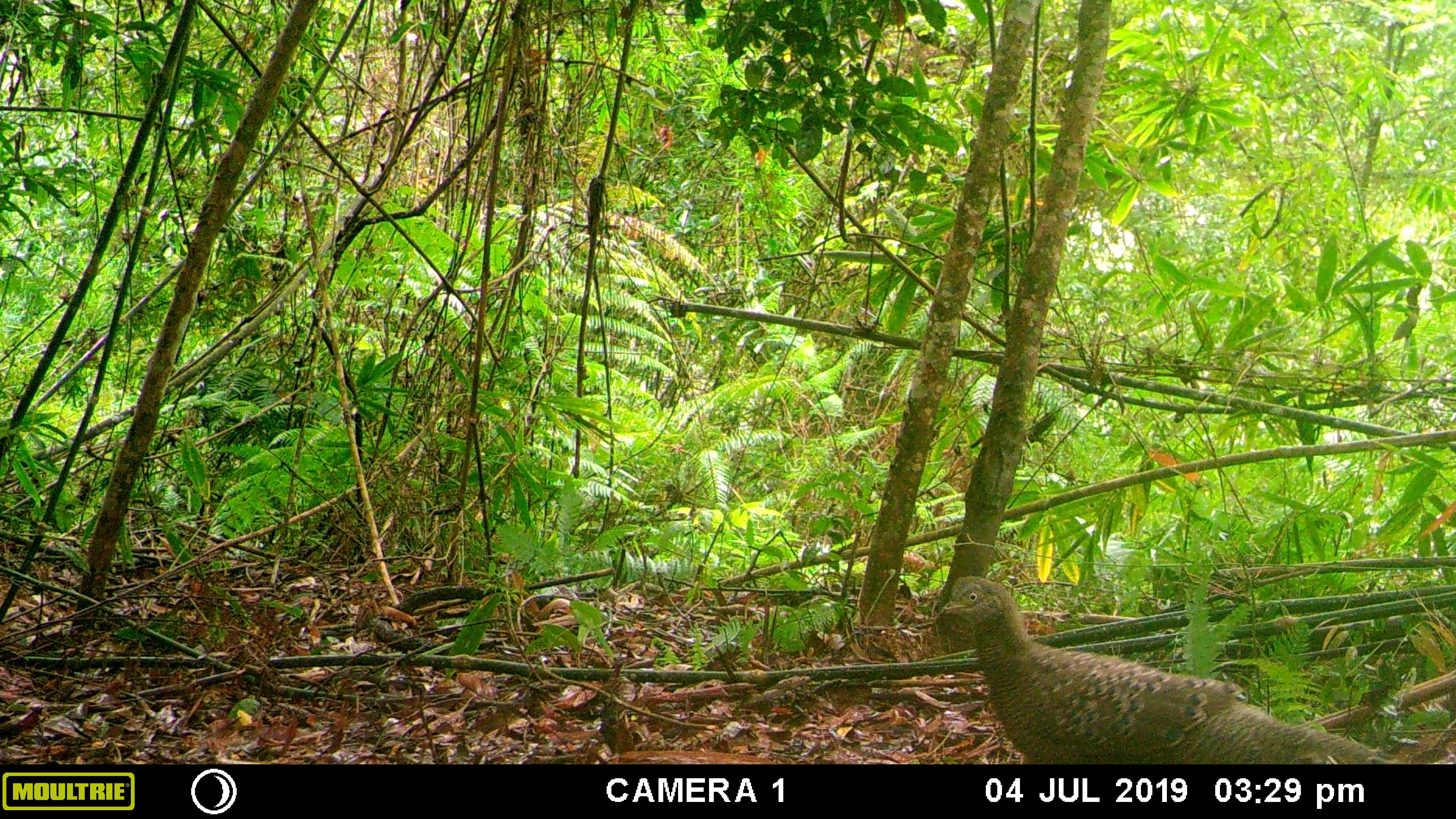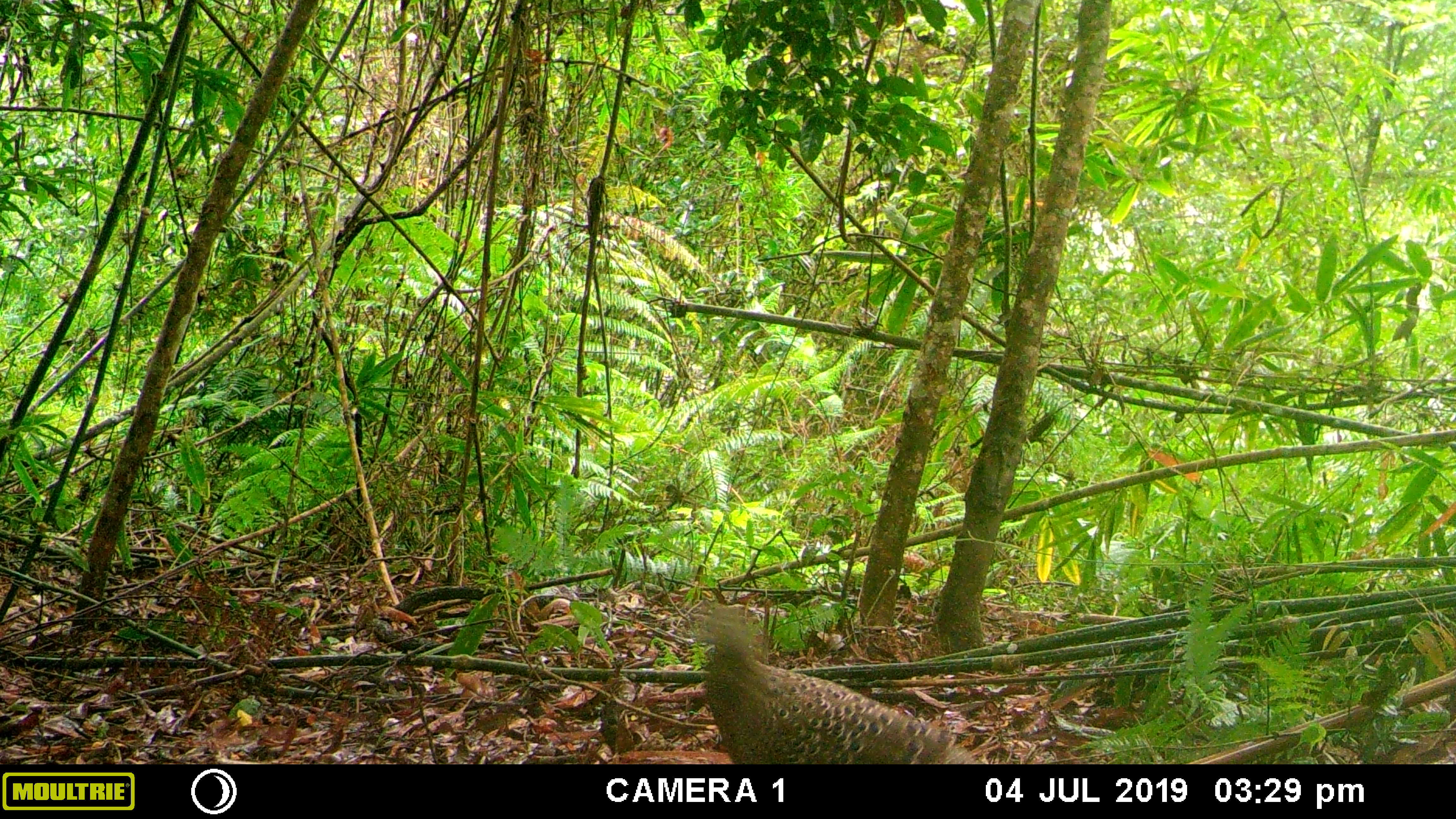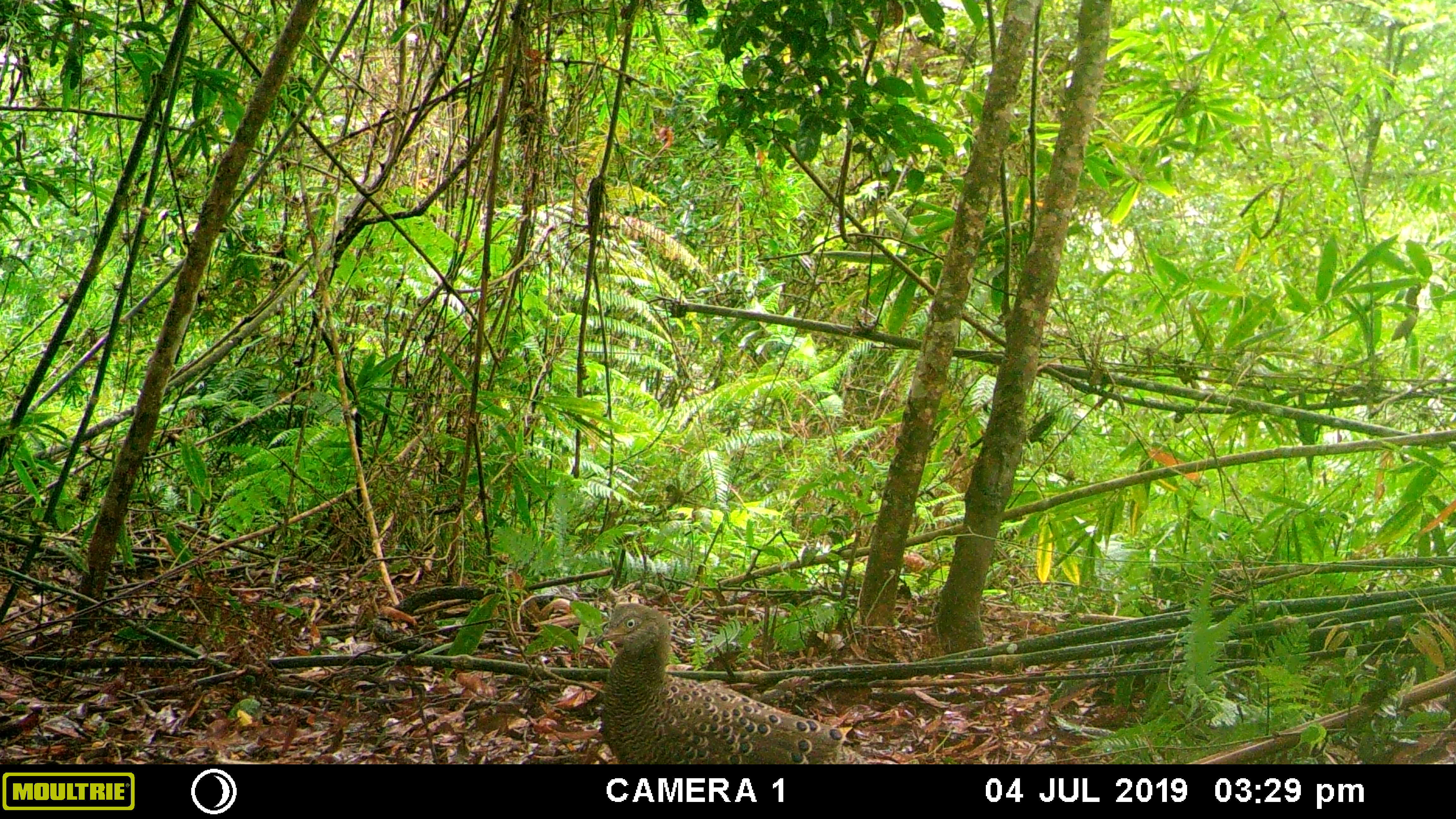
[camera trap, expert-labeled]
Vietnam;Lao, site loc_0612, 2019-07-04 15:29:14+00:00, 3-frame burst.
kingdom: Animalia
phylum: Chordata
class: Aves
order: Galliformes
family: Phasianidae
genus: Polyplectron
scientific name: Polyplectron bicalcaratum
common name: gray peacock-pheasant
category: grey peacock pheasant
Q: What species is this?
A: Grey peacock pheasant (gray peacock-pheasant) (Polyplectron bicalcaratum).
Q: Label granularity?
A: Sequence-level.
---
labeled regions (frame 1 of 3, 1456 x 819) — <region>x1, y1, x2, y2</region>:
grey peacock pheasant: <region>934, 576, 1450, 764</region>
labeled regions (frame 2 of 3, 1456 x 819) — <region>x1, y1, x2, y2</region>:
grey peacock pheasant: <region>690, 605, 986, 764</region>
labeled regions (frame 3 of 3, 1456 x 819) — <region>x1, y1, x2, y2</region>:
grey peacock pheasant: <region>584, 601, 920, 764</region>